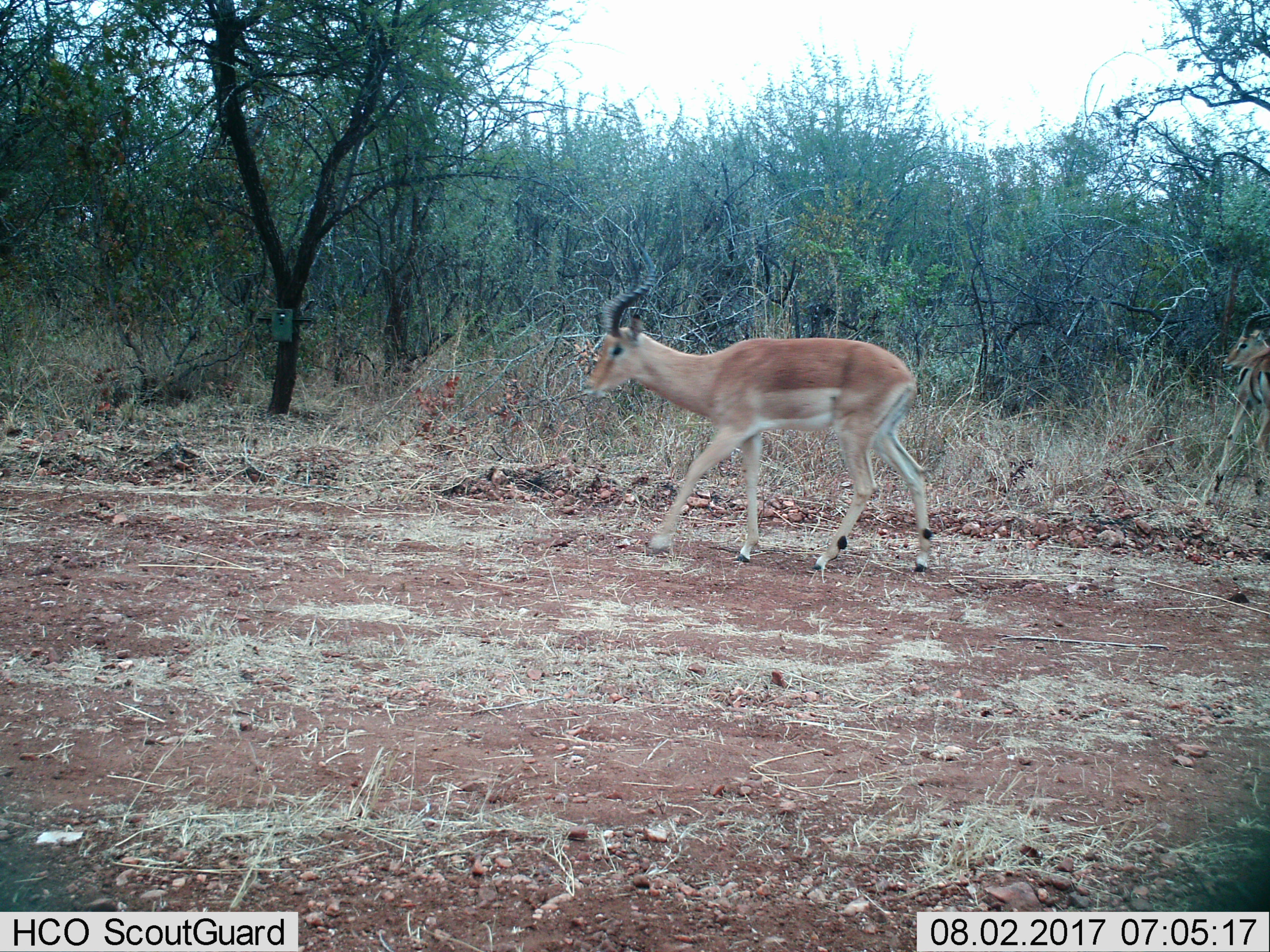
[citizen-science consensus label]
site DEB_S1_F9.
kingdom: Animalia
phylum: Chordata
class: Mammalia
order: Artiodactyla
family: Bovidae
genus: Aepyceros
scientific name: Aepyceros melampus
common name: impala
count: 1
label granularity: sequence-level